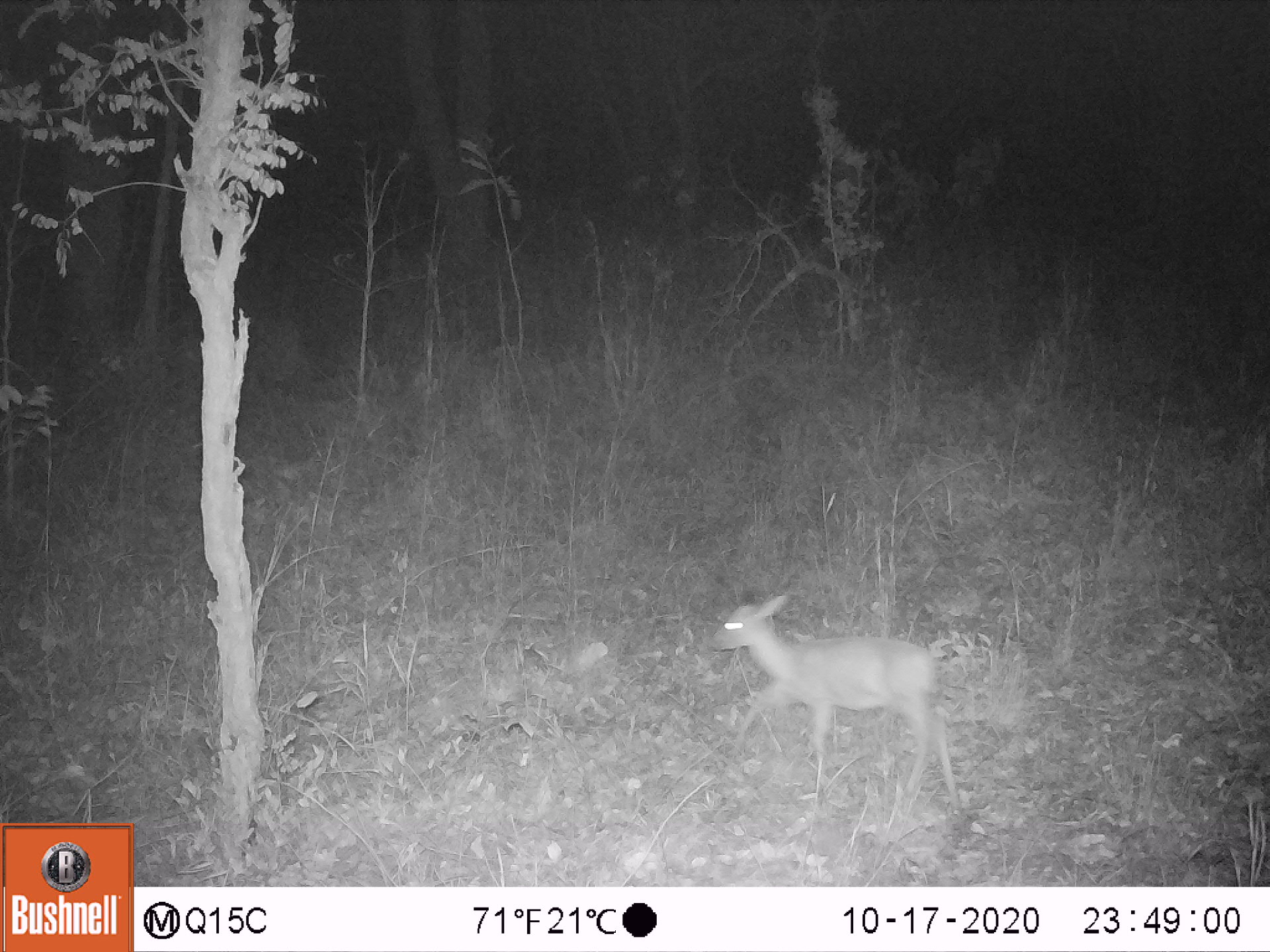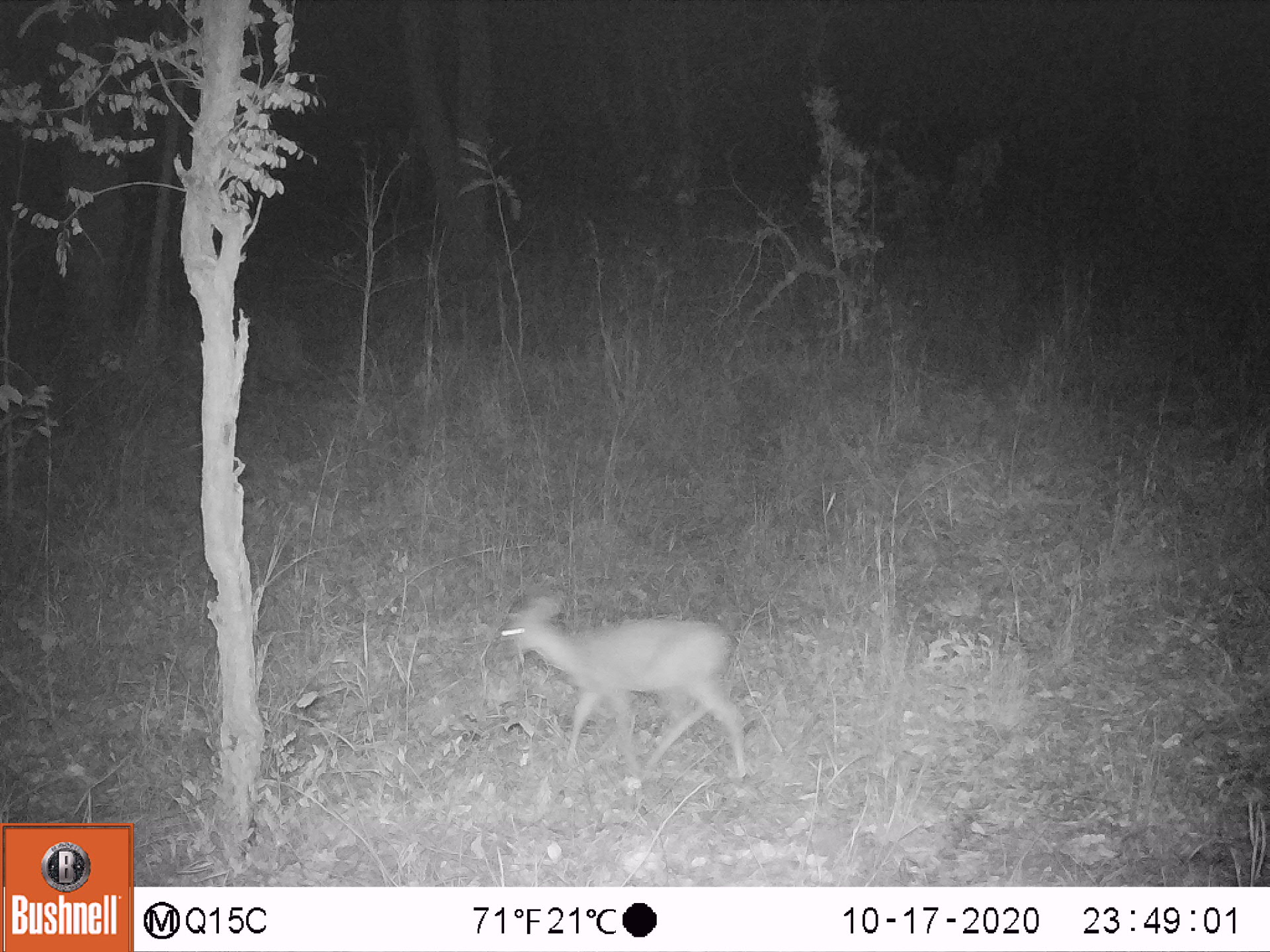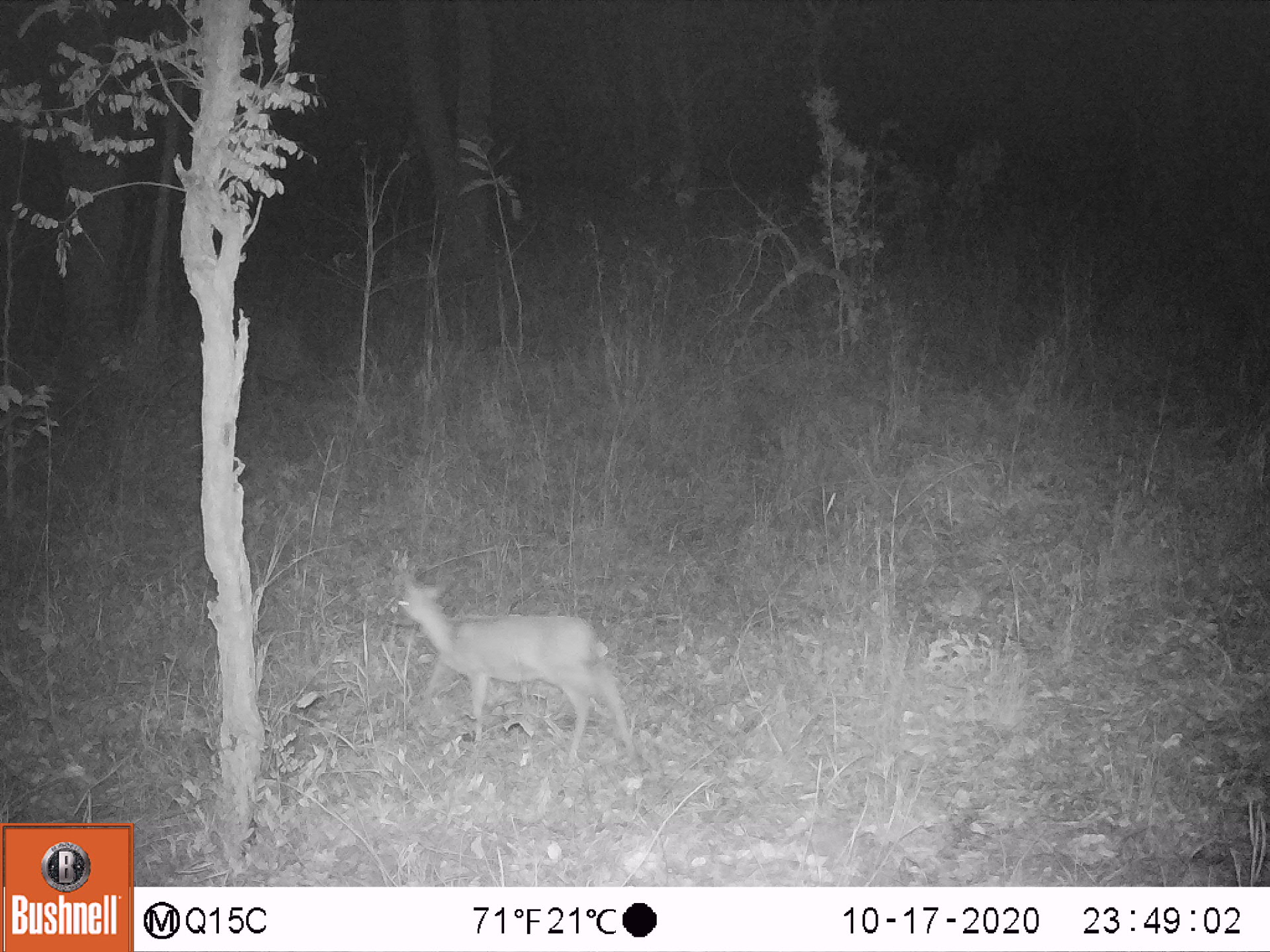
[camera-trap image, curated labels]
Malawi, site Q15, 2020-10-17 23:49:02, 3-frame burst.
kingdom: Animalia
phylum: Chordata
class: Mammalia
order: Artiodactyla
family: Bovidae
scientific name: Antilopinae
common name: small antelope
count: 1